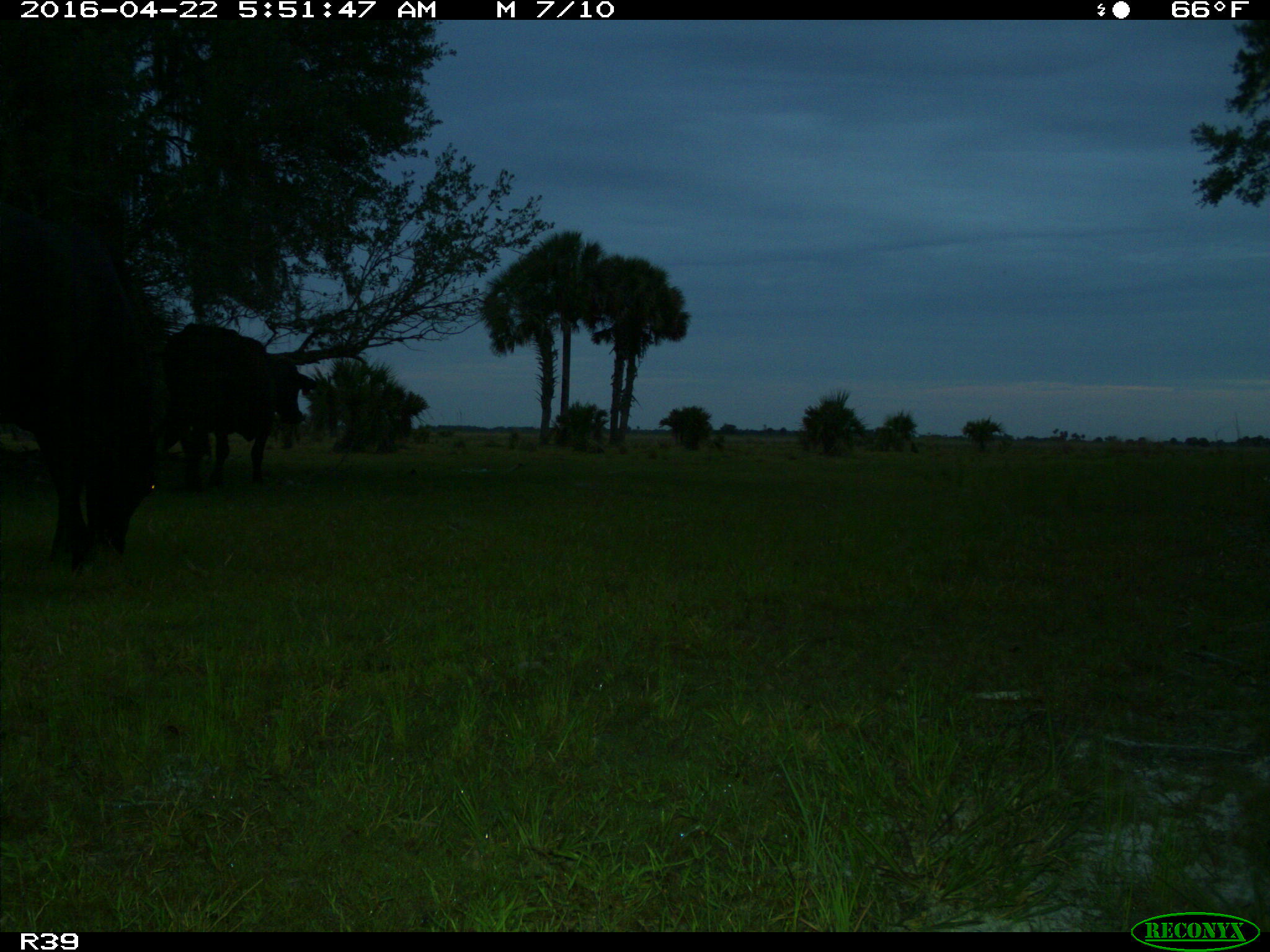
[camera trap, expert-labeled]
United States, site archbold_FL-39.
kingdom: Animalia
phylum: Chordata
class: Mammalia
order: Artiodactyla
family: Bovidae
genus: Bos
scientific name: Bos taurus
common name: domestic cow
Bos taurus (domestic cow).